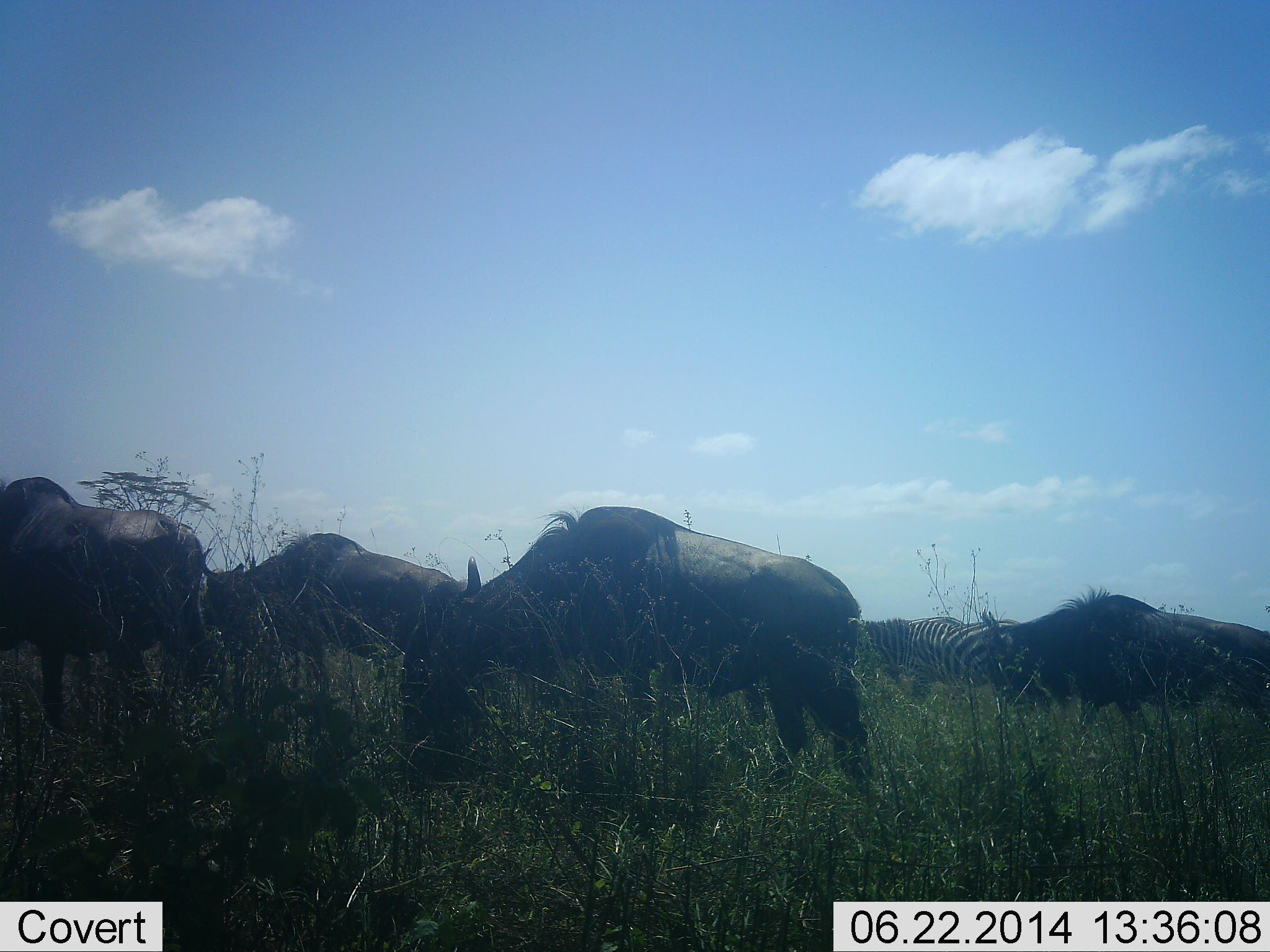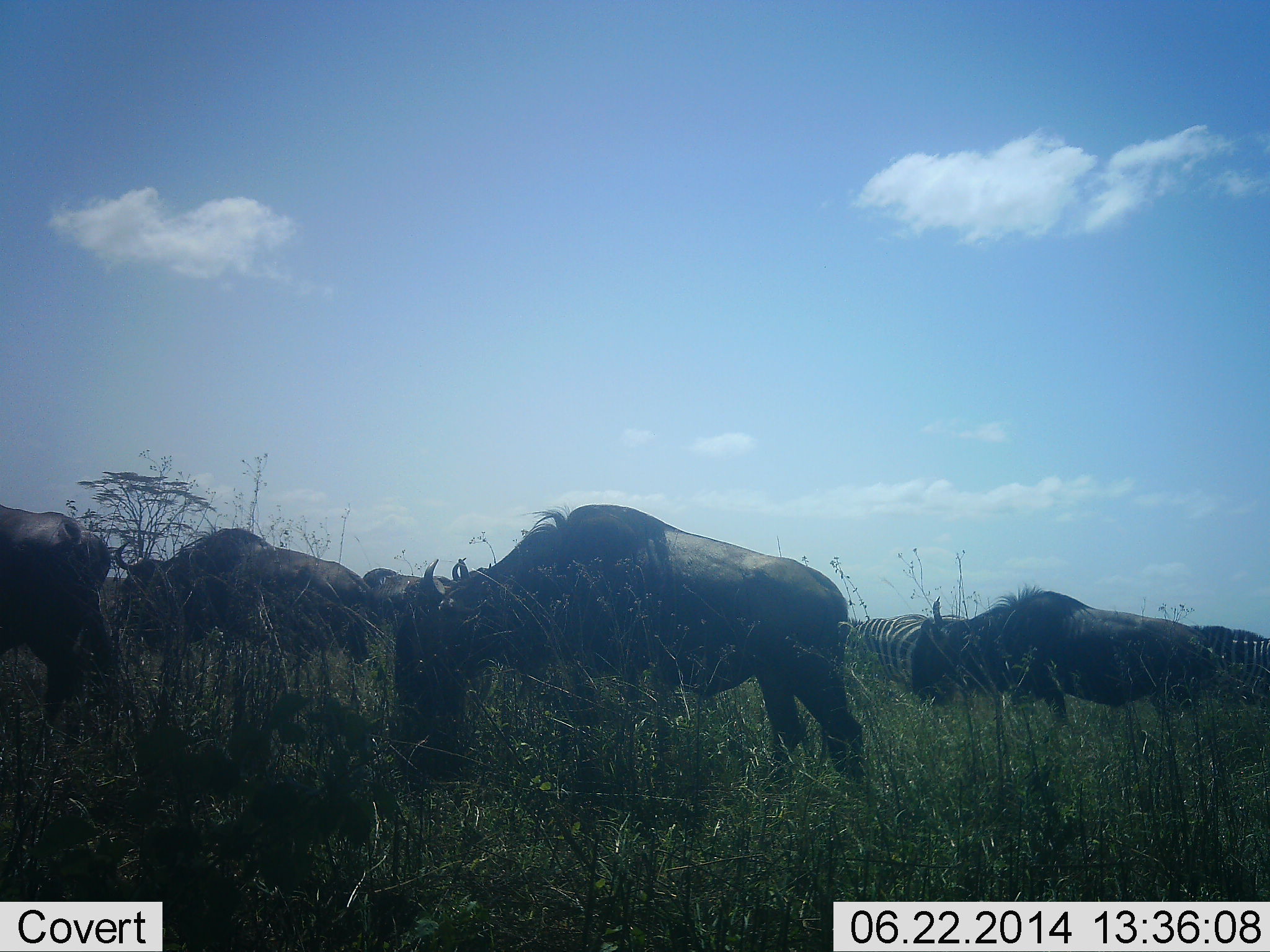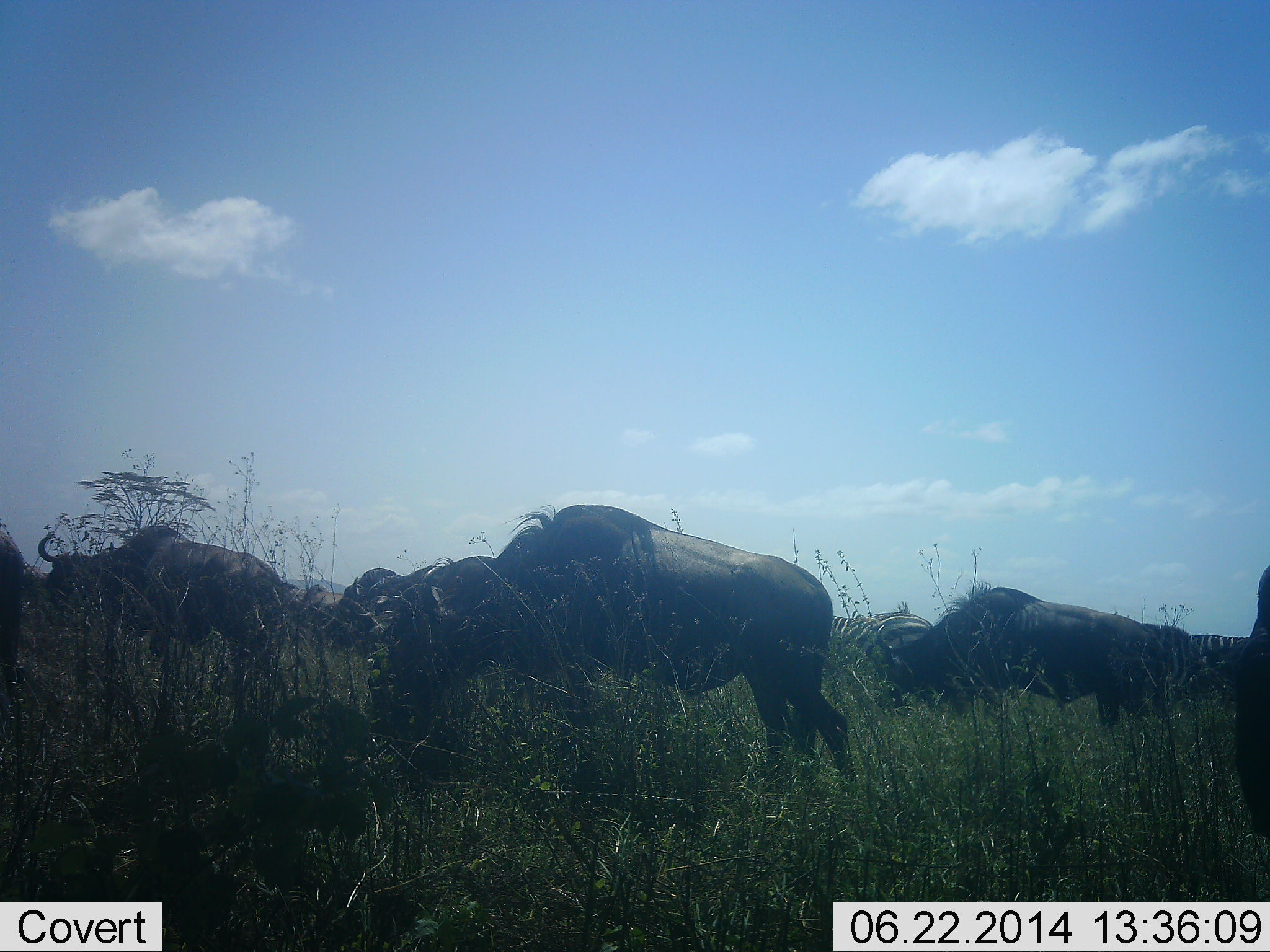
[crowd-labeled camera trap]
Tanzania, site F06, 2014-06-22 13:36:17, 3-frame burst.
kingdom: Animalia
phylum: Chordata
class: Mammalia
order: Artiodactyla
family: Bovidae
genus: Connochaetes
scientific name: Connochaetes taurinus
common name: blue wildebeest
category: wildebeest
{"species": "wildebeest (blue wildebeest) (Connochaetes taurinus)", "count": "5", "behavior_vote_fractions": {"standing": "7%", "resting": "0%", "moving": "60%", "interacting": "0%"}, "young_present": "0%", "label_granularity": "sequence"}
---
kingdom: Animalia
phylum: Chordata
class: Mammalia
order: Perissodactyla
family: Equidae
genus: Equus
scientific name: Equus quagga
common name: plains zebra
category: zebra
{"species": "zebra (plains zebra) (Equus quagga)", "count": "2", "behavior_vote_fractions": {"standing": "10%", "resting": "0%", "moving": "50%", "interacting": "0%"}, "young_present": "0%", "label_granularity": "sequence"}